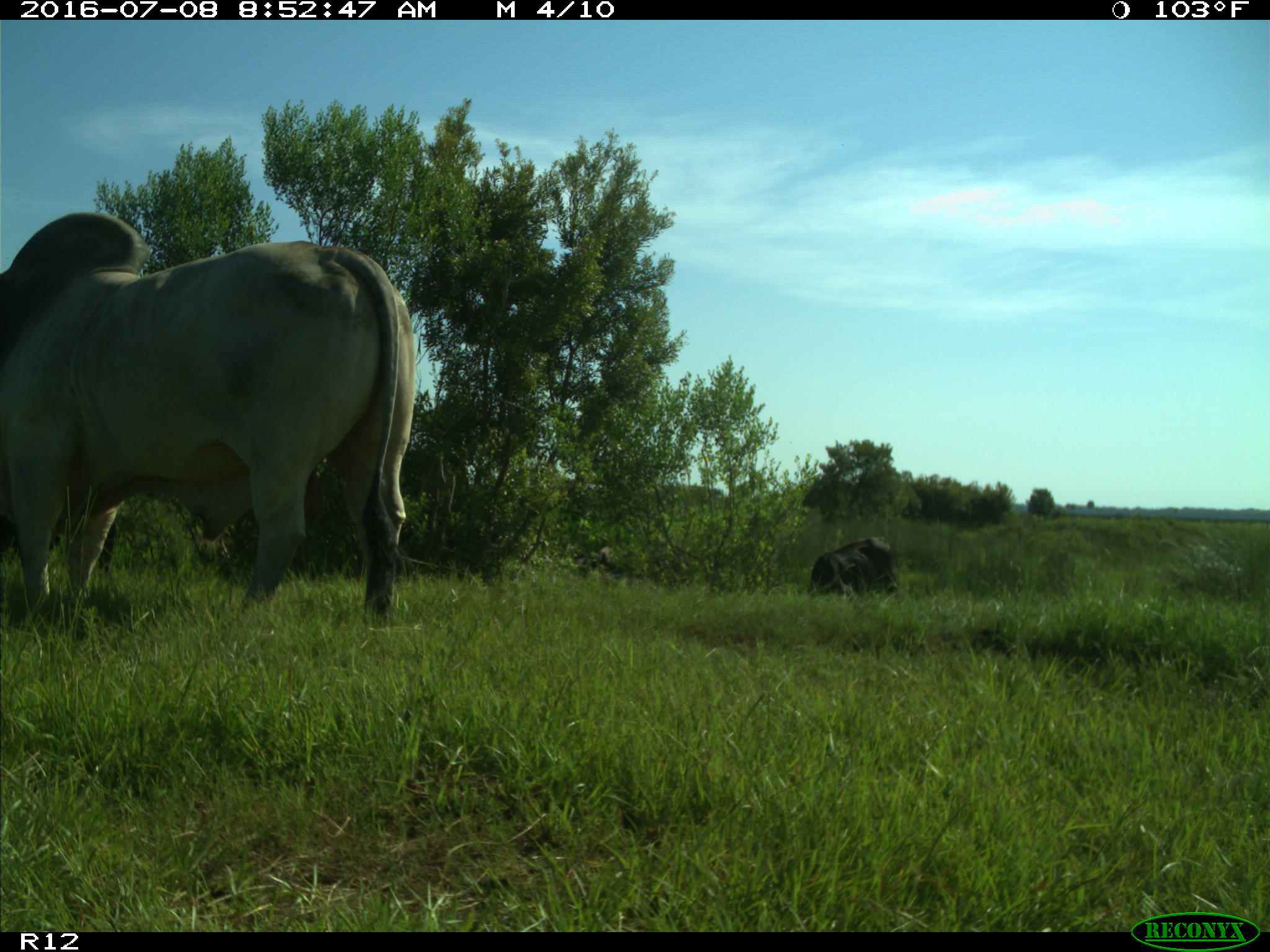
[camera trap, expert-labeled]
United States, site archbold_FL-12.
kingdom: Animalia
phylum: Chordata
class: Mammalia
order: Artiodactyla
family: Bovidae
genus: Bos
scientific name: Bos taurus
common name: domestic cow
Bos taurus (domestic cow).